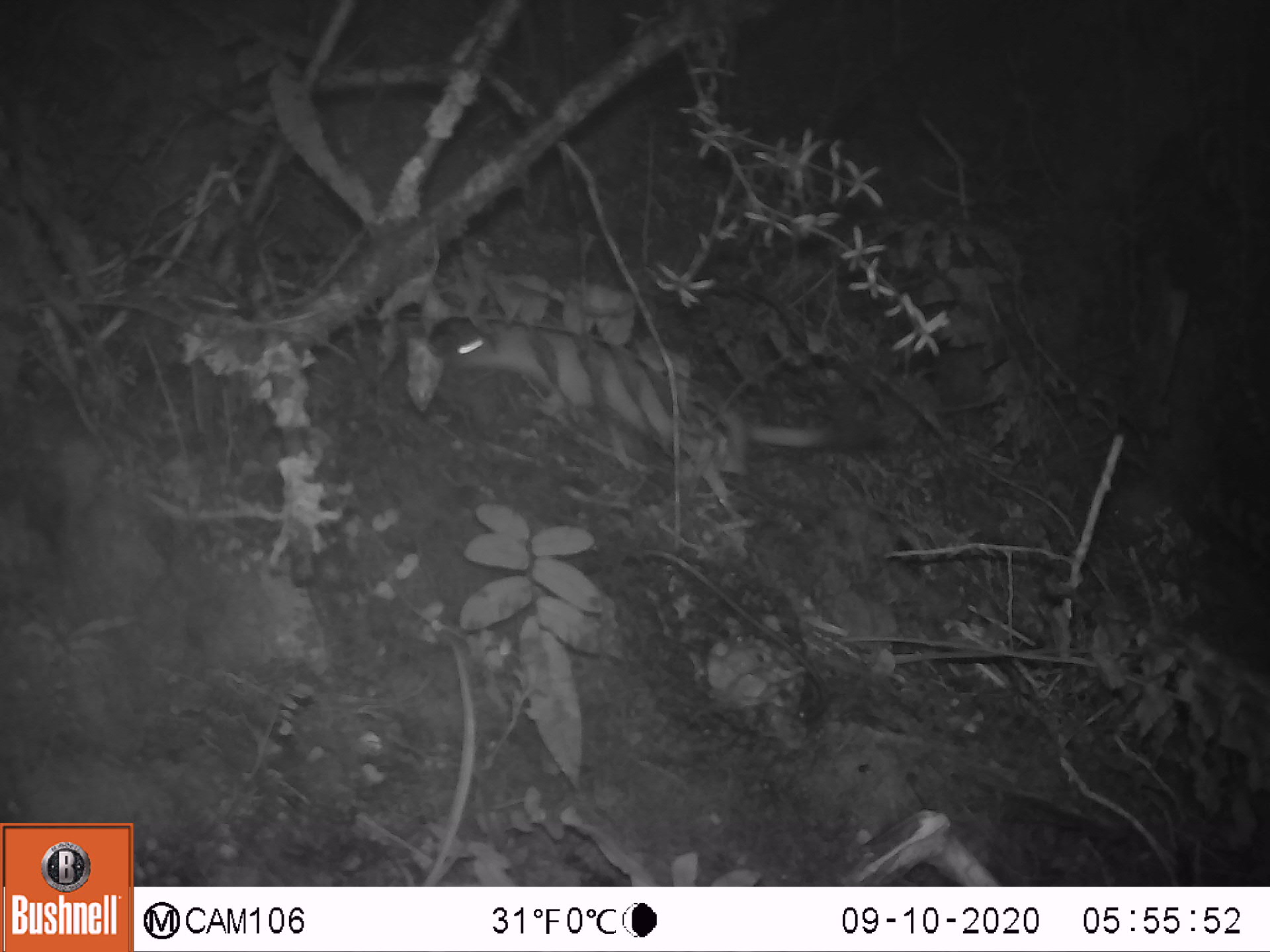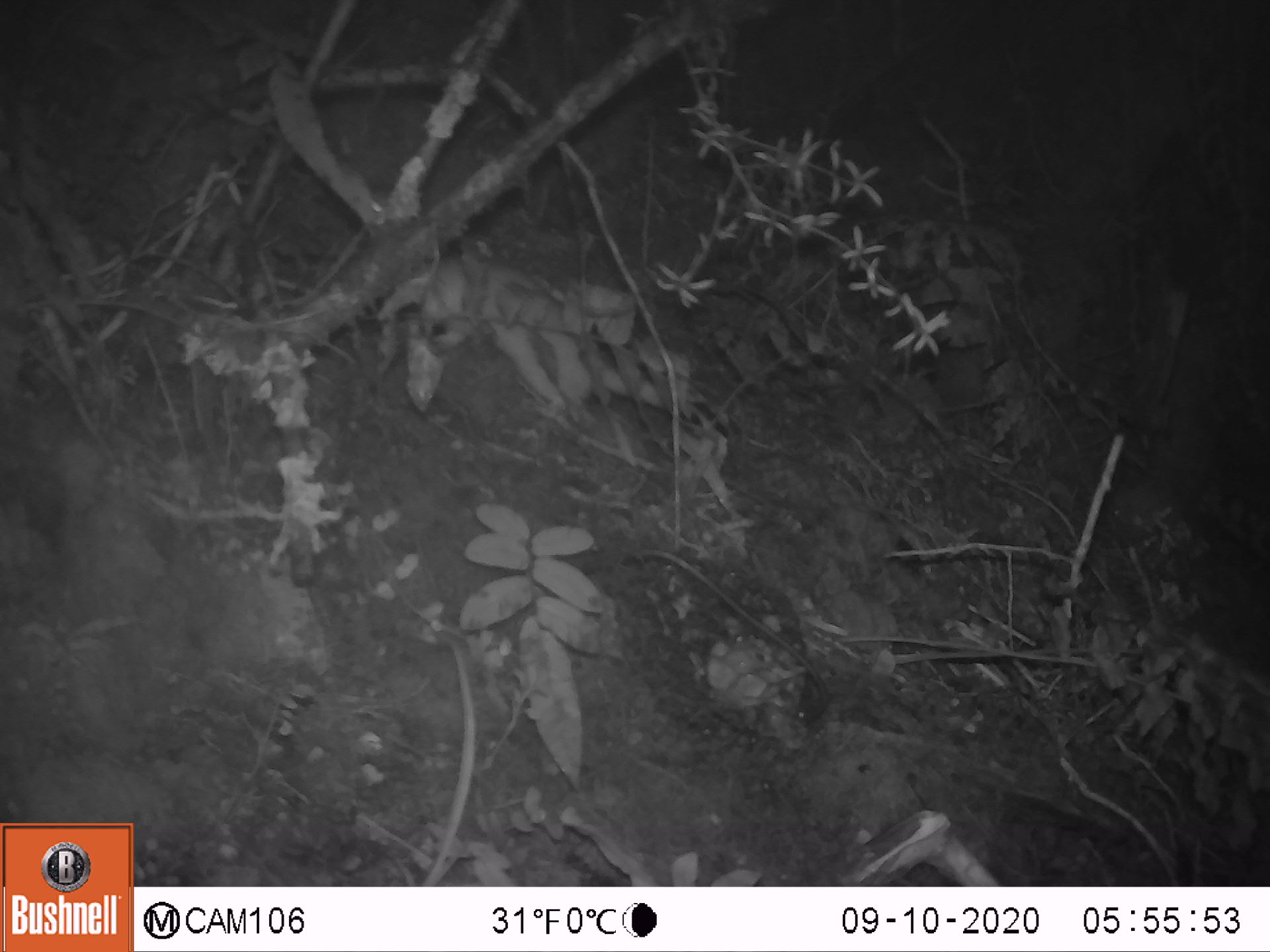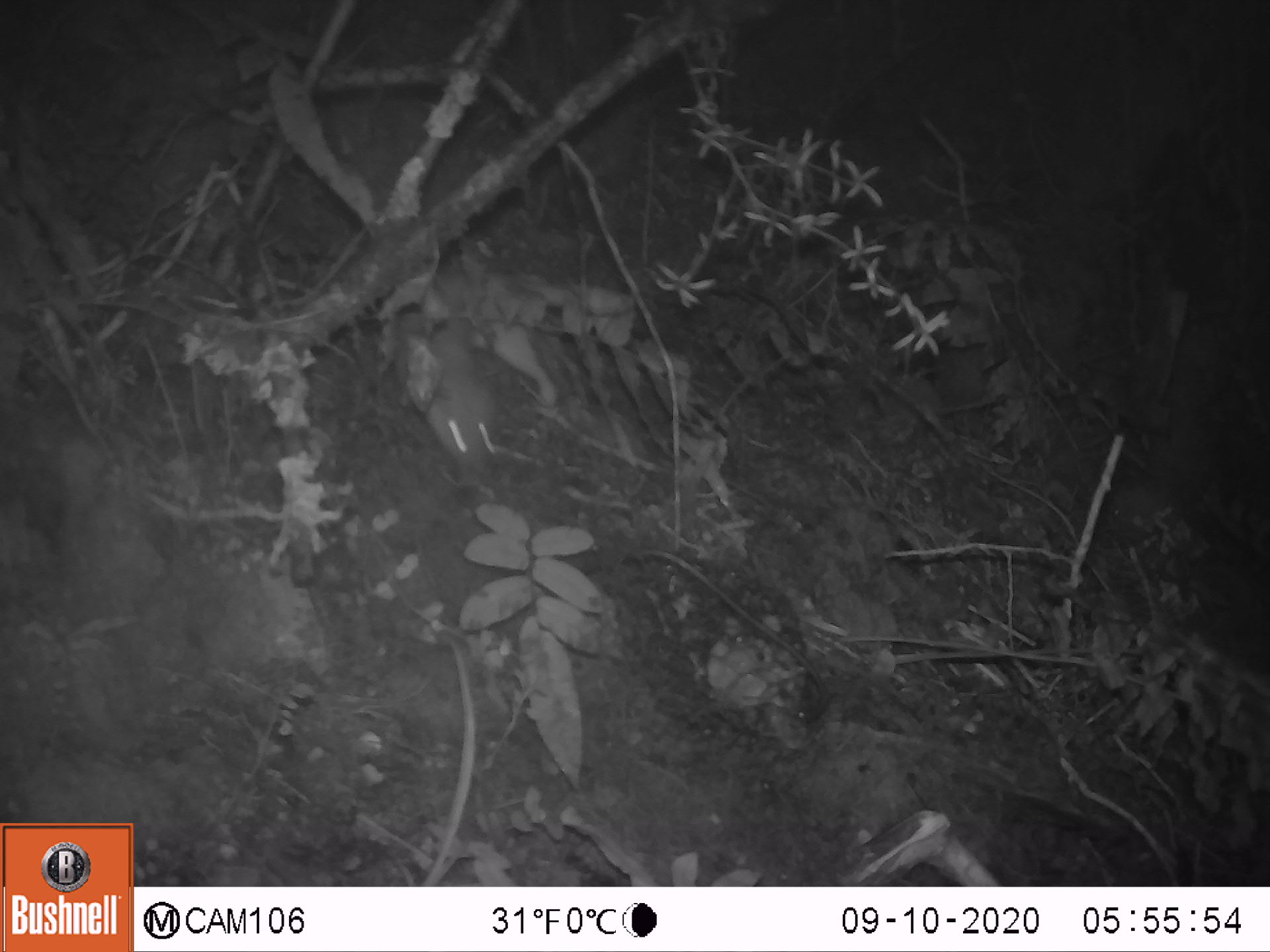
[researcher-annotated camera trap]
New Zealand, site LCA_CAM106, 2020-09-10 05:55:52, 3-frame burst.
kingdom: Animalia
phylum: Chordata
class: Mammalia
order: Carnivora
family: Mustelidae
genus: Mustela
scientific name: Mustela erminea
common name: stoat